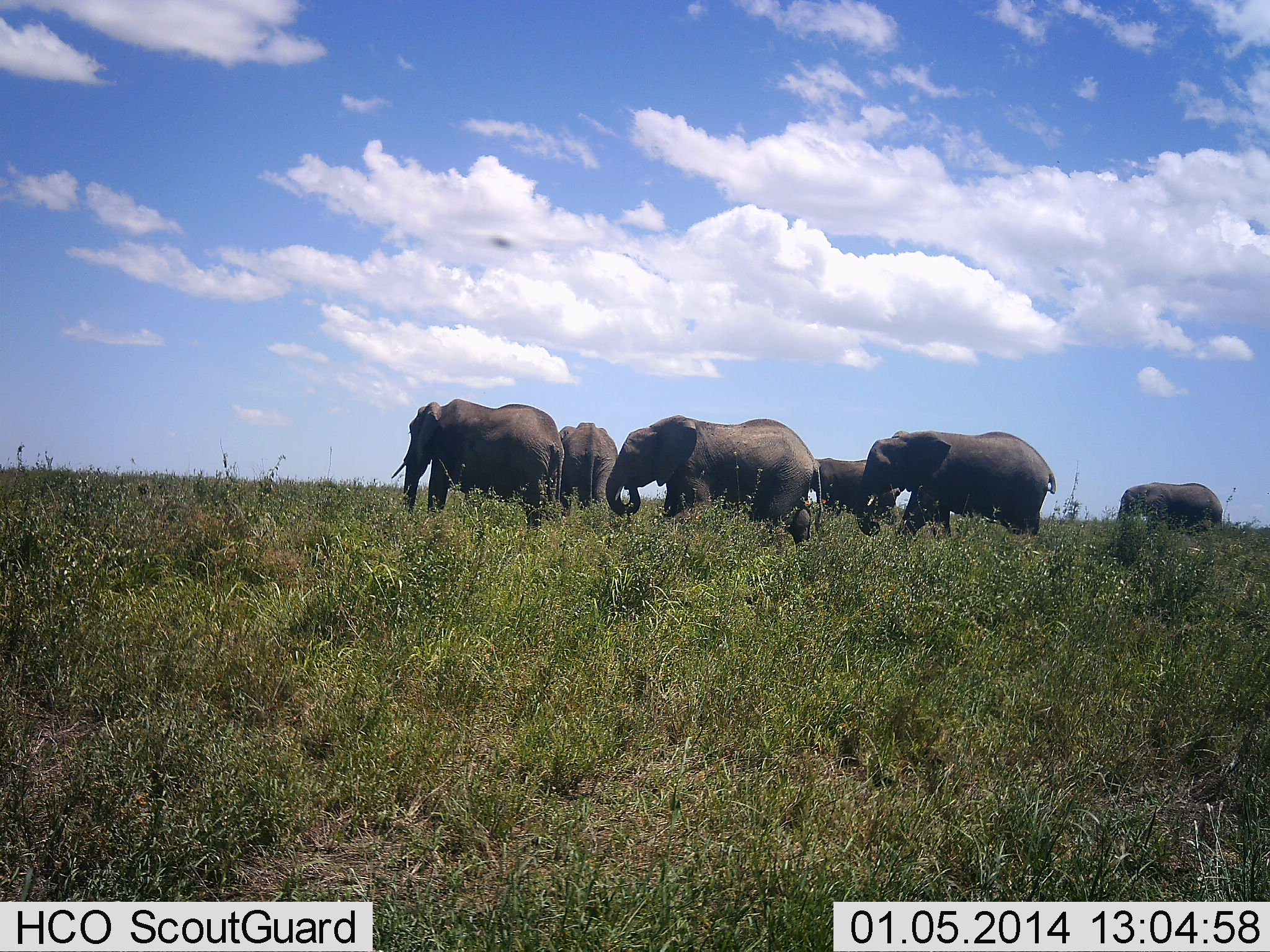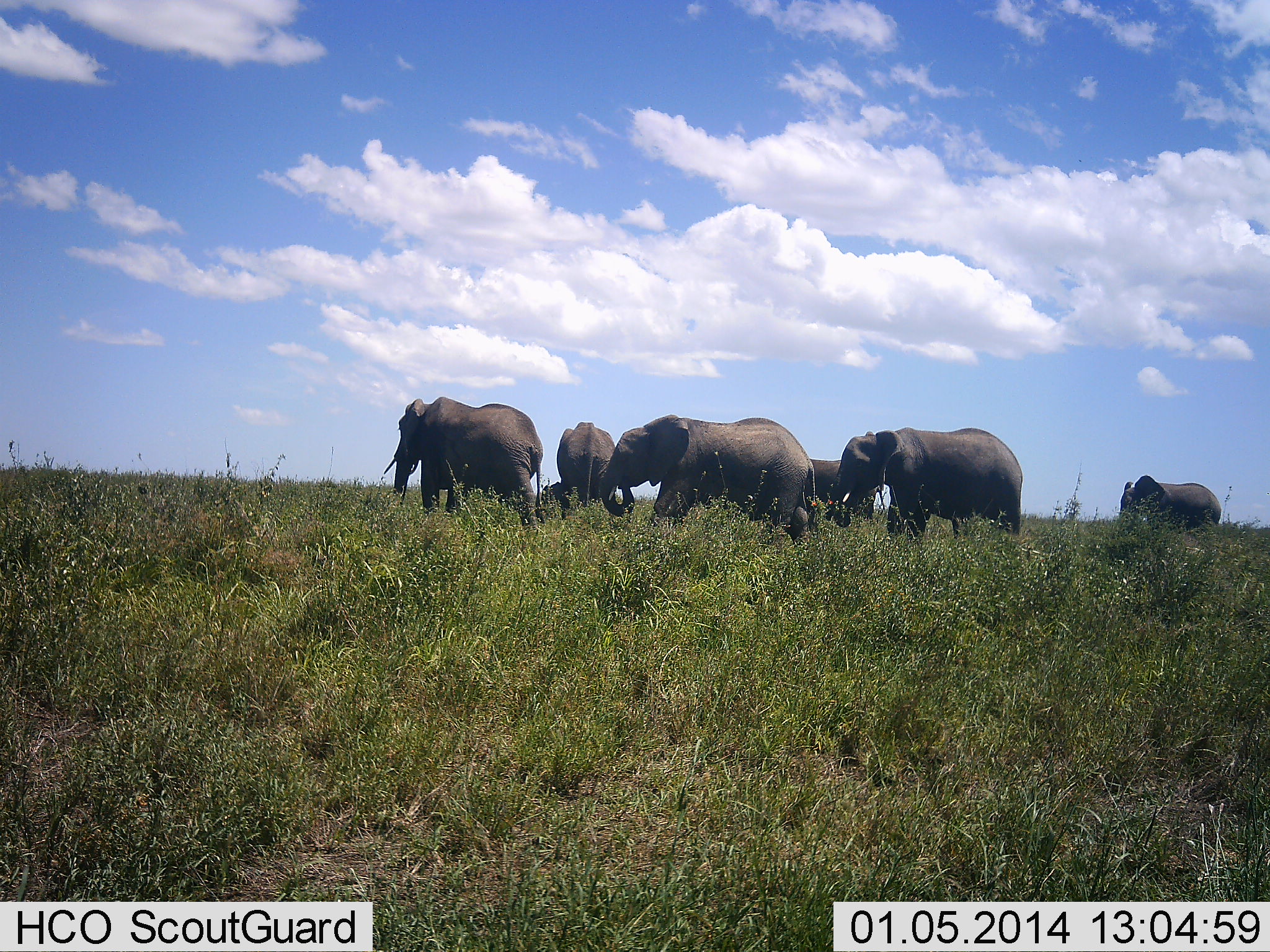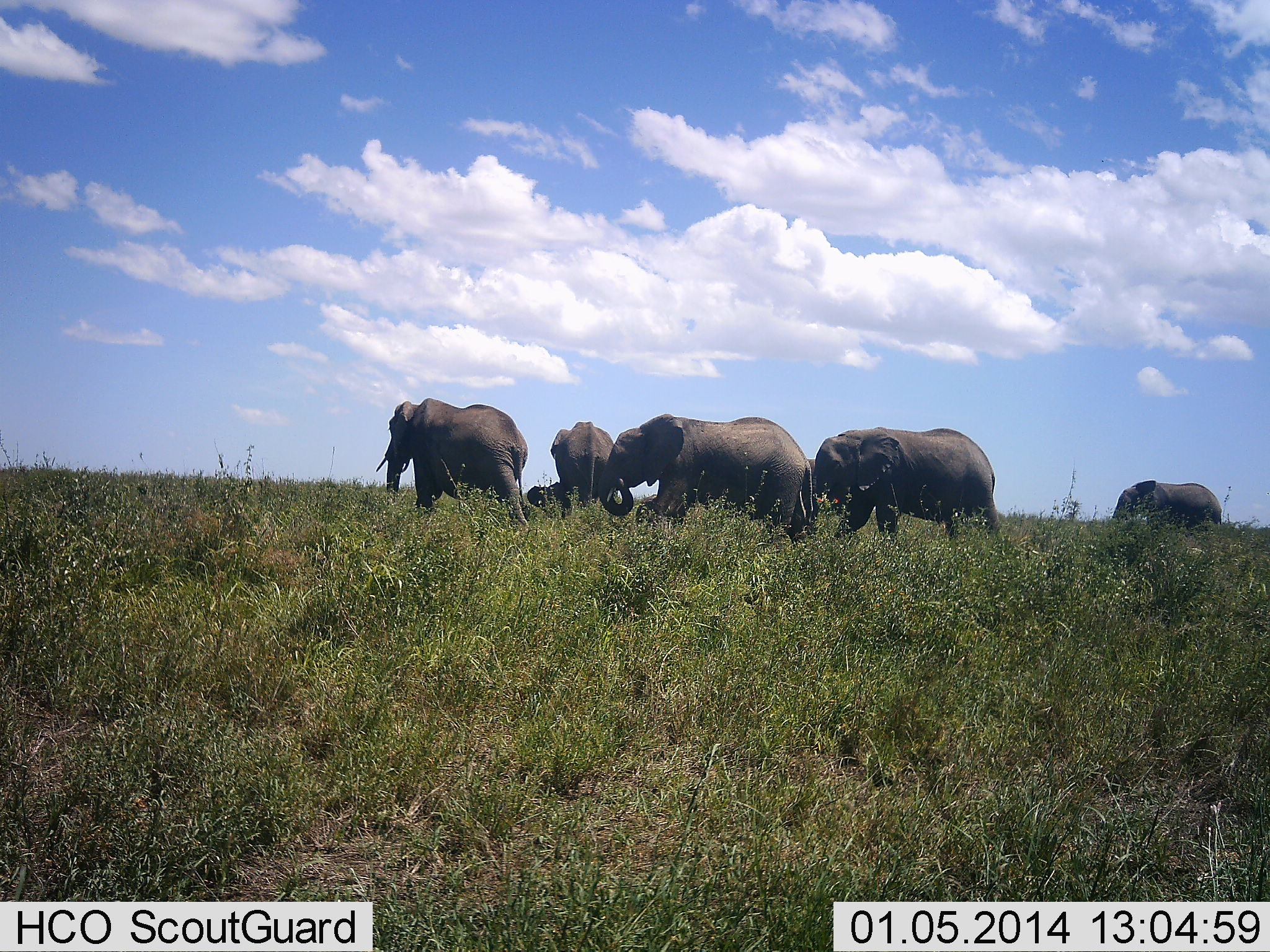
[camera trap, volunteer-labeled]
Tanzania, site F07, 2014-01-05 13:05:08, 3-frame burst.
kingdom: Animalia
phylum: Chordata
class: Mammalia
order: Proboscidea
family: Elephantidae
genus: Loxodonta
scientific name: Loxodonta africana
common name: african bush elephant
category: elephant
Elephant (african bush elephant) (Loxodonta africana), count 6. Behavior (volunteer vote fractions): standing 26%, resting 0%, moving 85%, interacting 3%. Young present (vote fraction): 24%. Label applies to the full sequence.